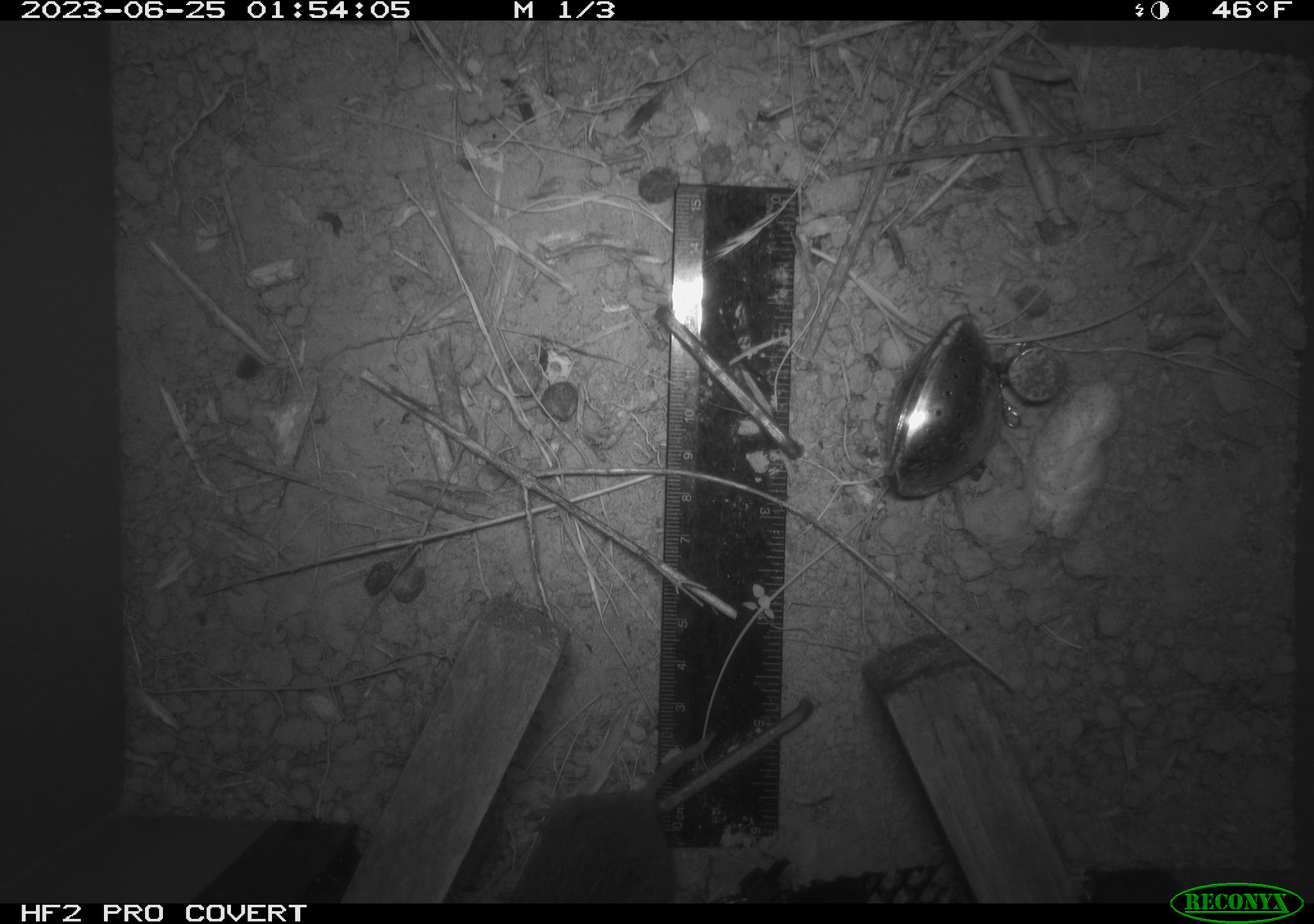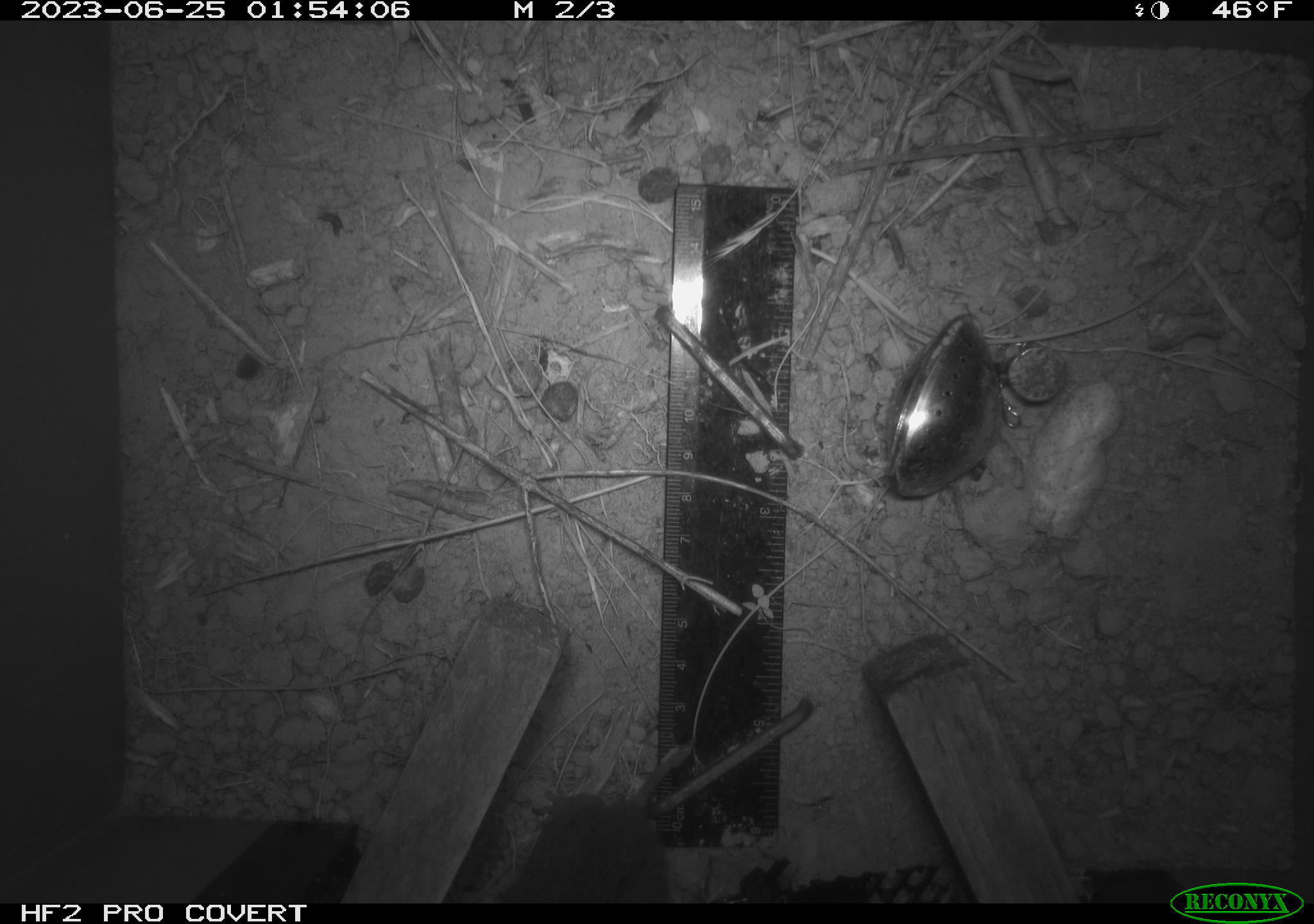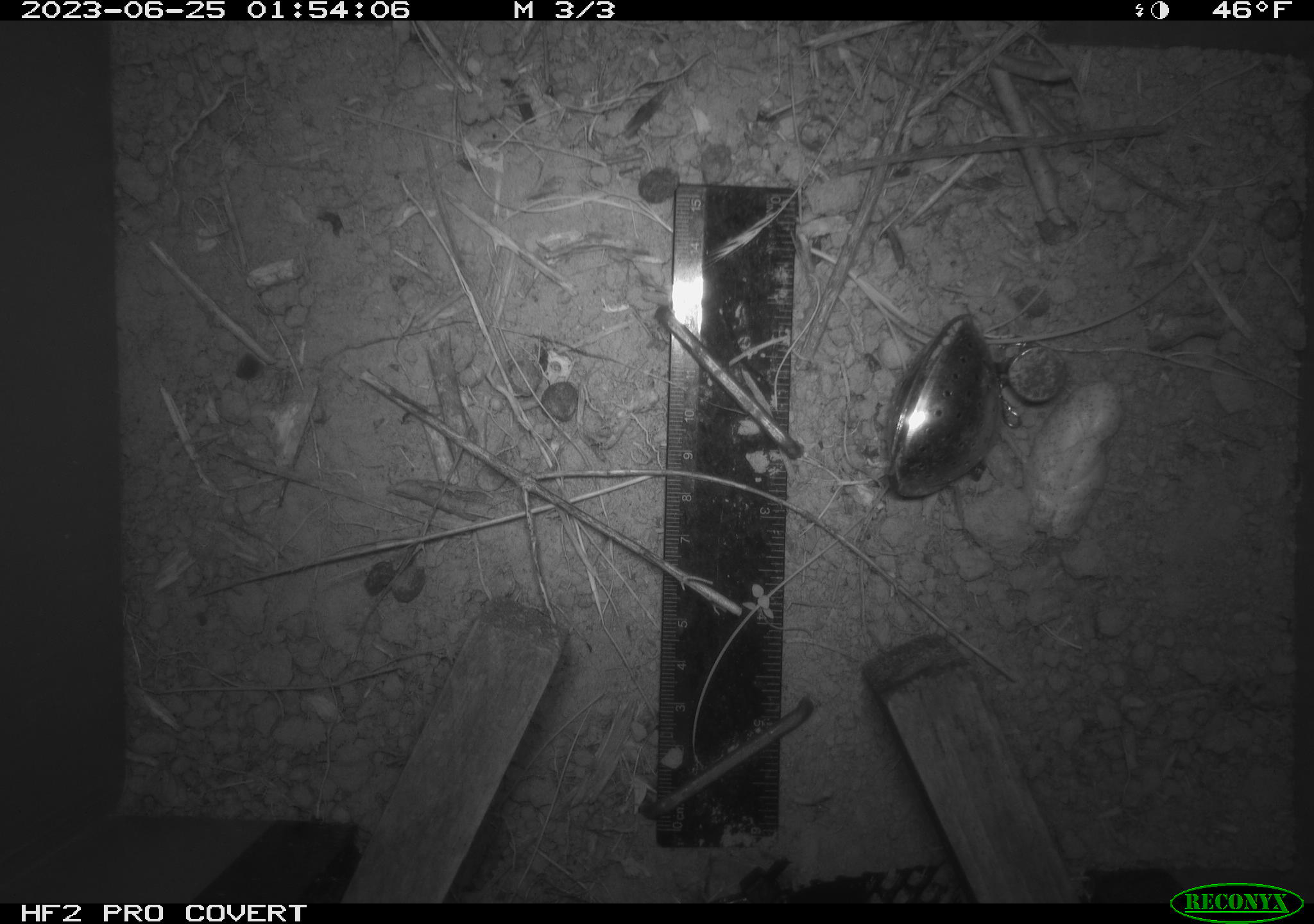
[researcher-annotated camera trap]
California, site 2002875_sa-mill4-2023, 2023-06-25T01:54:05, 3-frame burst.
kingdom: Animalia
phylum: Chordata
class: Mammalia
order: Rodentia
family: Cricetidae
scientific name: Arvicolinae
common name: voles, lemmings, and muskrats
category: arvicolinae subfamily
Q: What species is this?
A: Arvicolinae subfamily (voles, lemmings, and muskrats) (Arvicolinae).